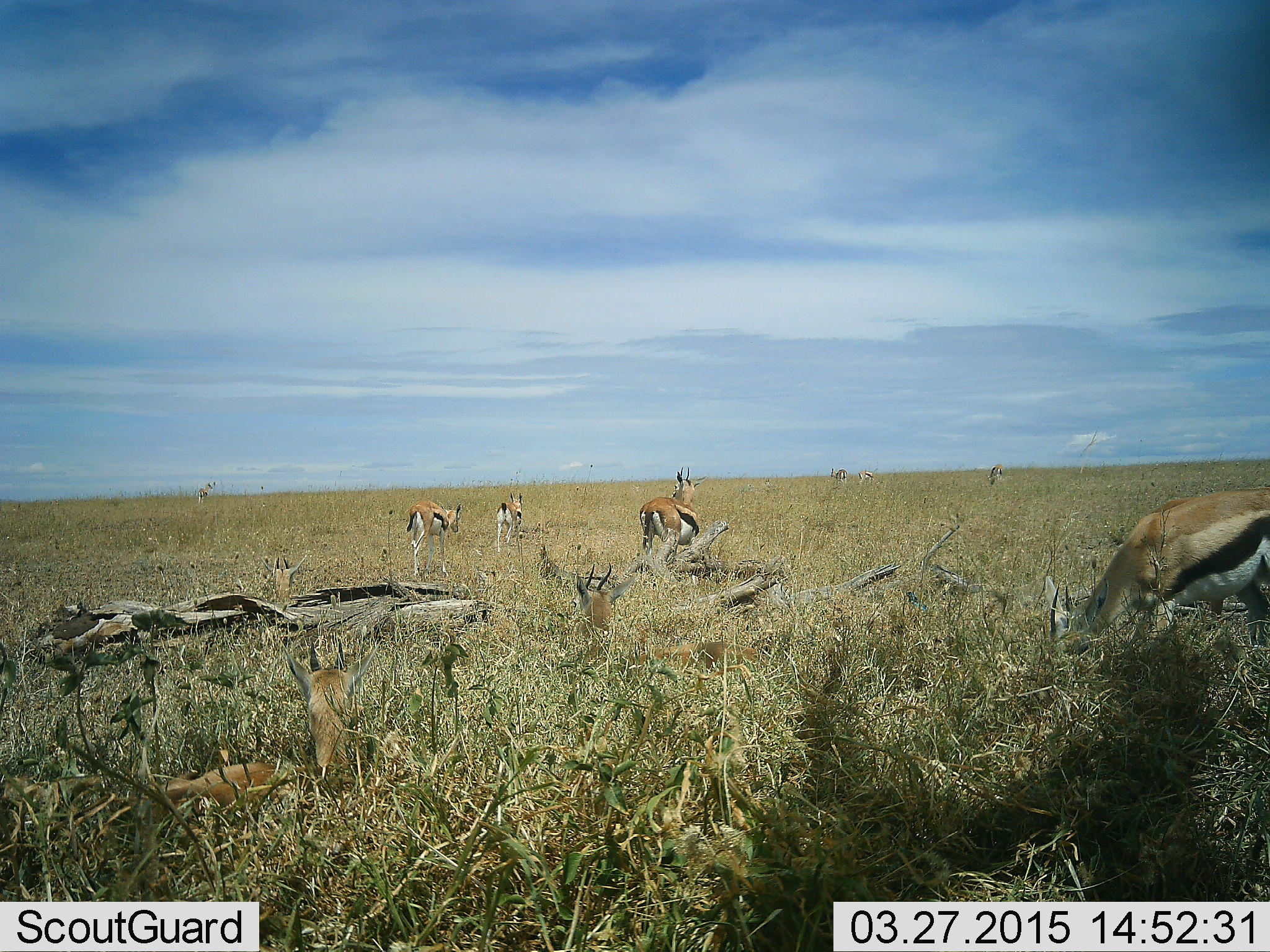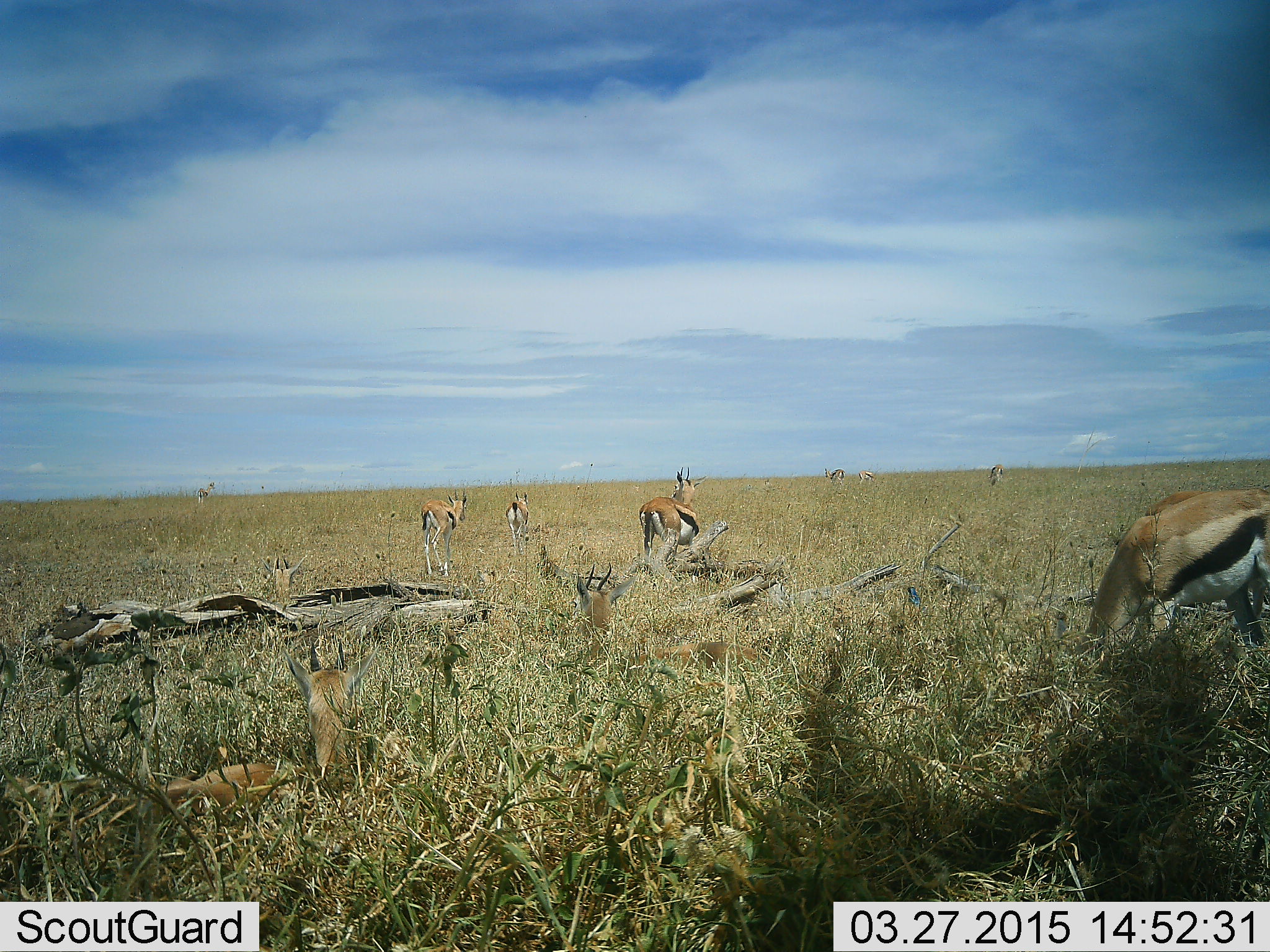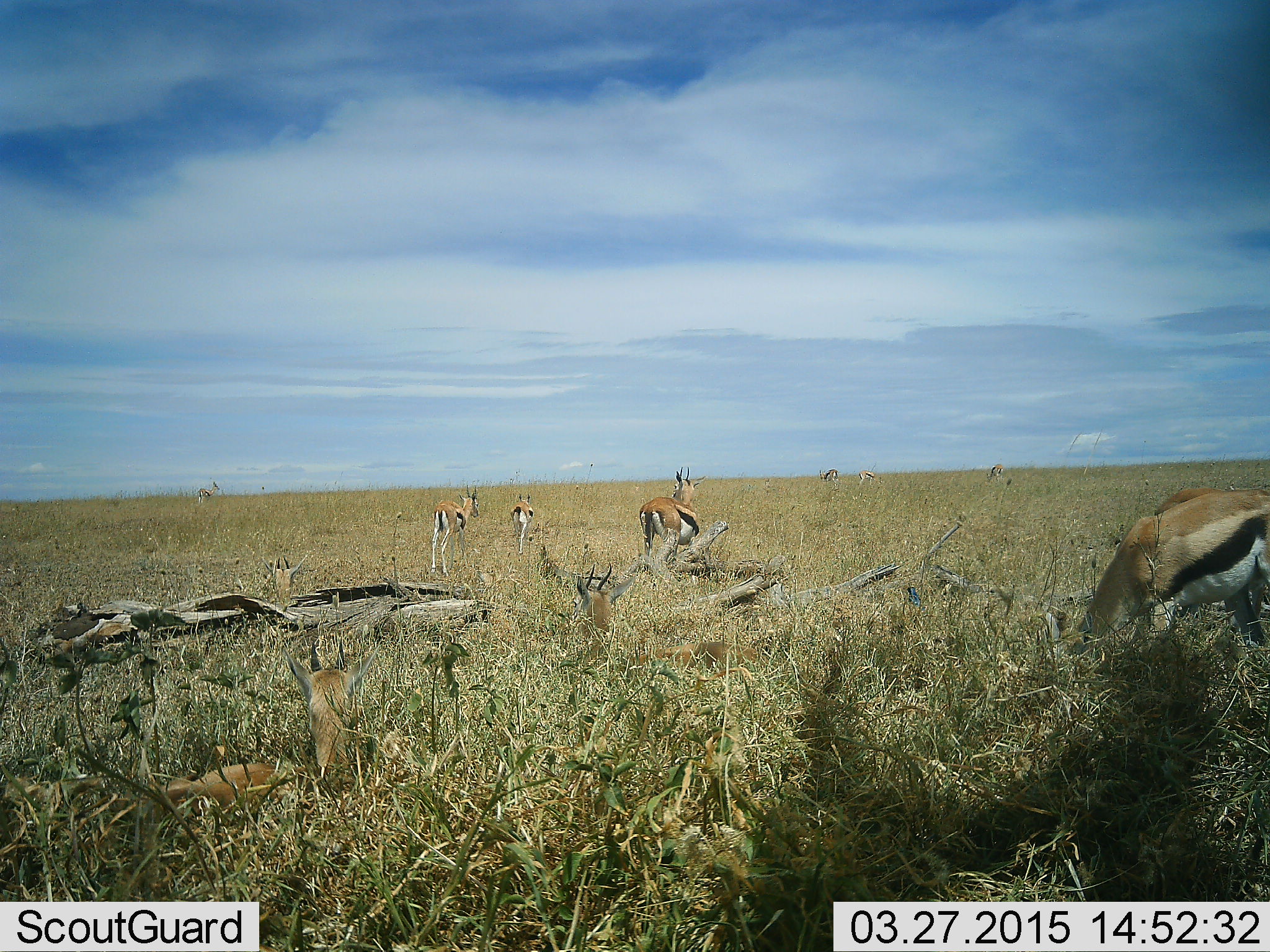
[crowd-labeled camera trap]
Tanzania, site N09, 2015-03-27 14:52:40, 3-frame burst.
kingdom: Animalia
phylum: Chordata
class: Mammalia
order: Artiodactyla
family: Bovidae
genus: Eudorcas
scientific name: Eudorcas thomsonii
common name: thomson's gazelle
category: gazellethomsons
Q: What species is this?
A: Gazellethomsons (thomson's gazelle) (Eudorcas thomsonii).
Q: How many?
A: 10.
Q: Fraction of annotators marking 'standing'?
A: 100%.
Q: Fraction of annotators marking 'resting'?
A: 60%.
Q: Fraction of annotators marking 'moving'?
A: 40%.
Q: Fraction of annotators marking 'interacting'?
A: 0%.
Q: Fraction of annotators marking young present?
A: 0%.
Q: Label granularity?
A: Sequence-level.